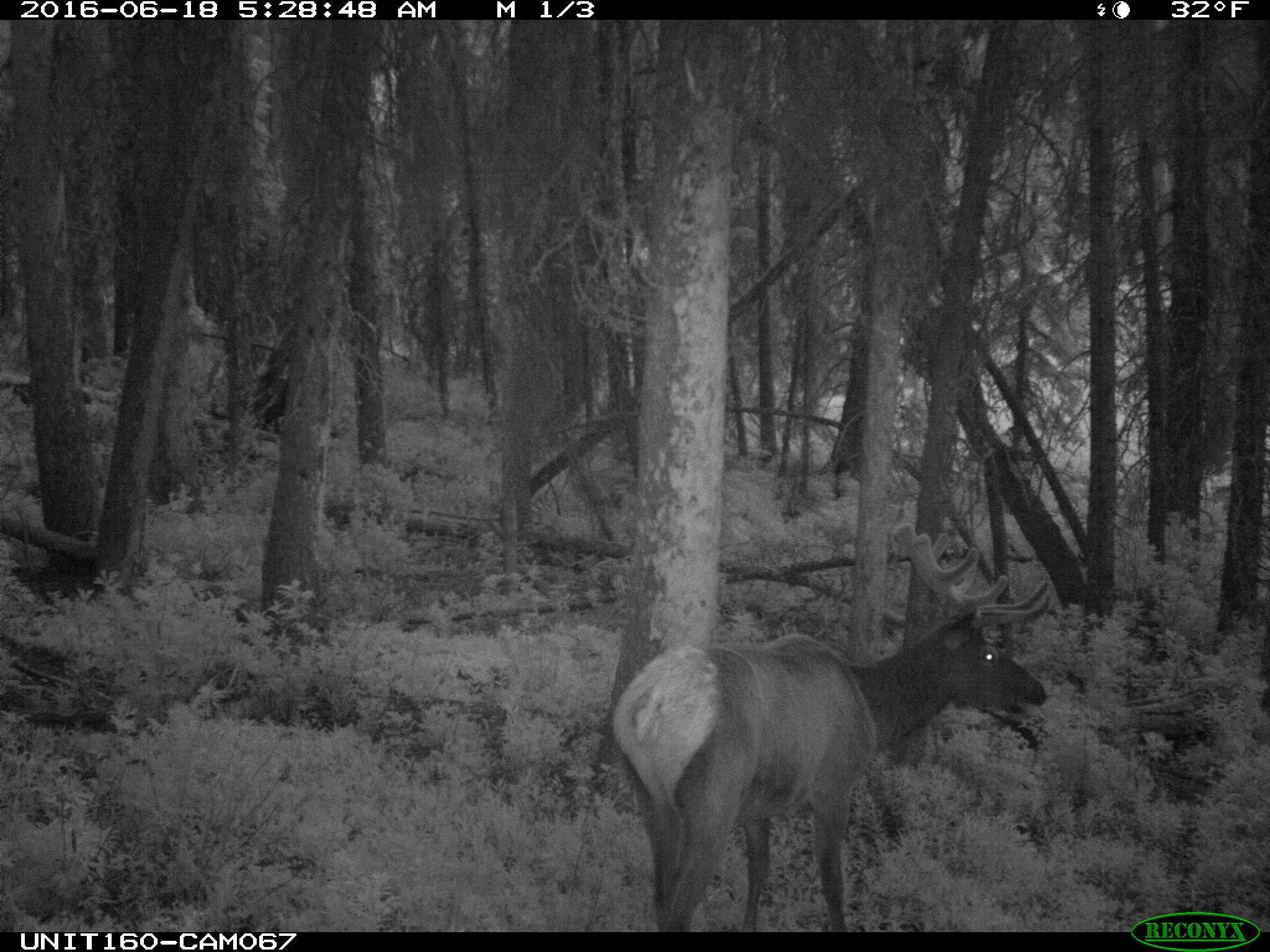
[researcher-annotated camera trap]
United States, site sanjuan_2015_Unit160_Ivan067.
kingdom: Animalia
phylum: Chordata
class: Mammalia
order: Artiodactyla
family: Cervidae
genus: Cervus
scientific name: Cervus elaphus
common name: red deer